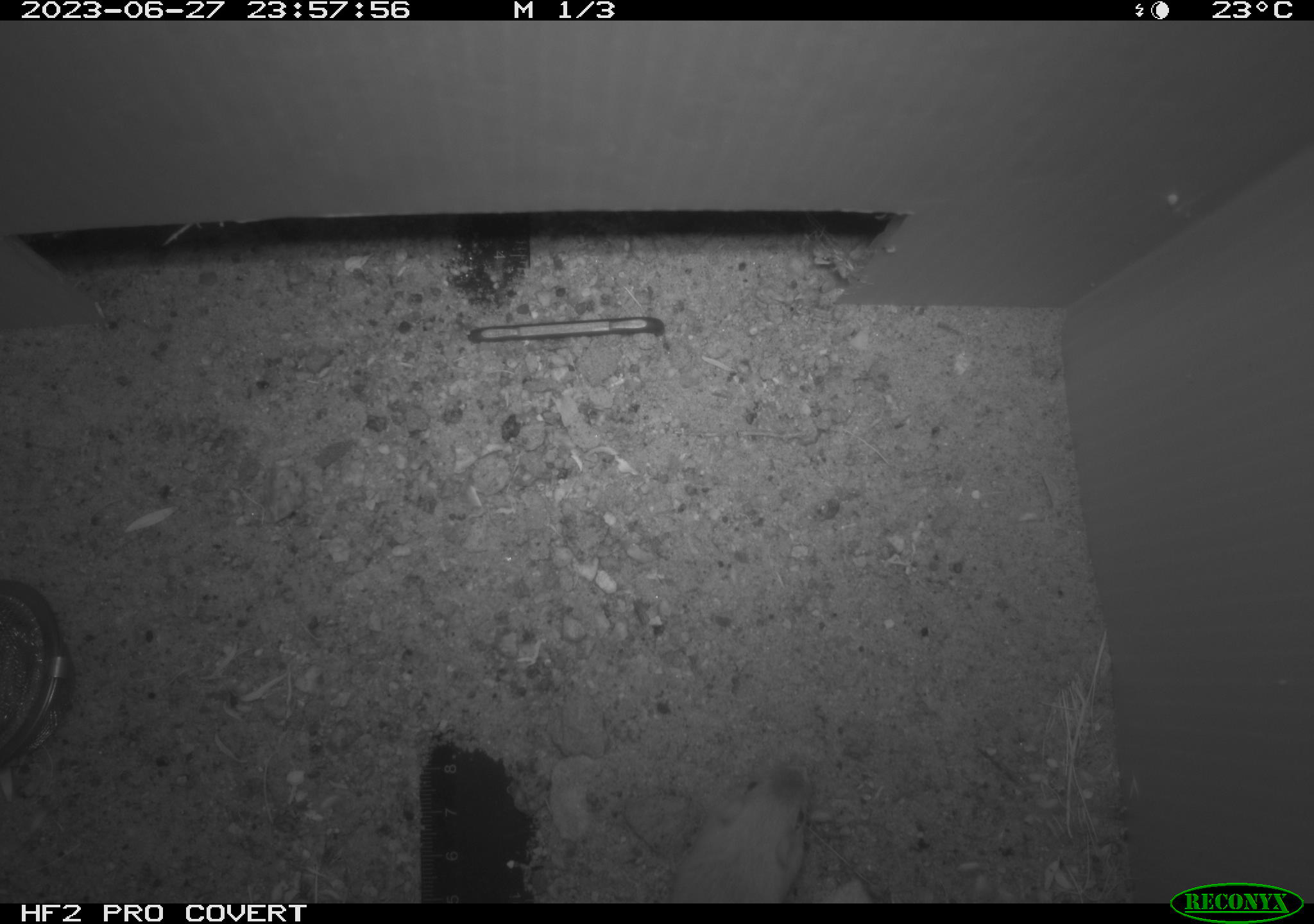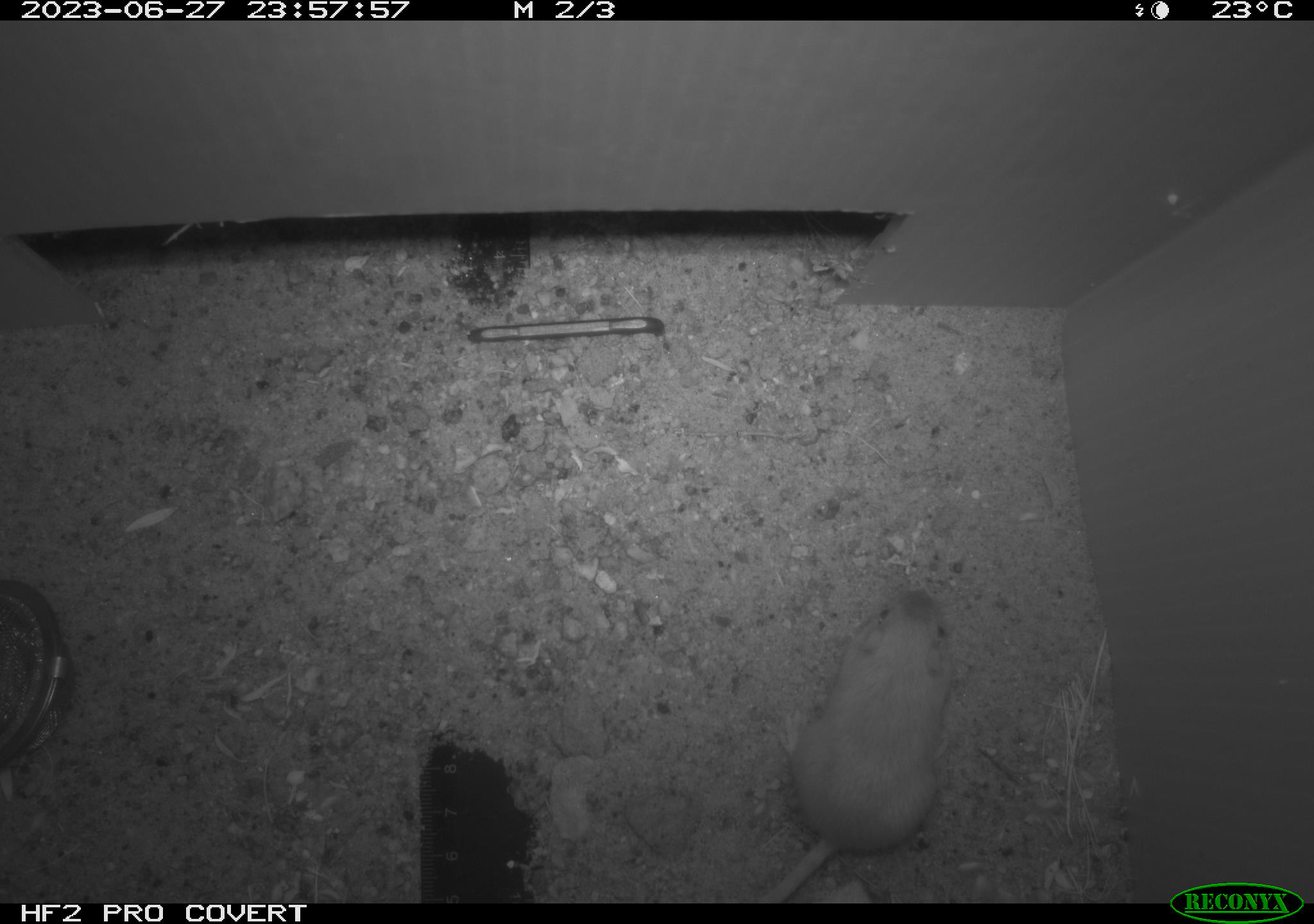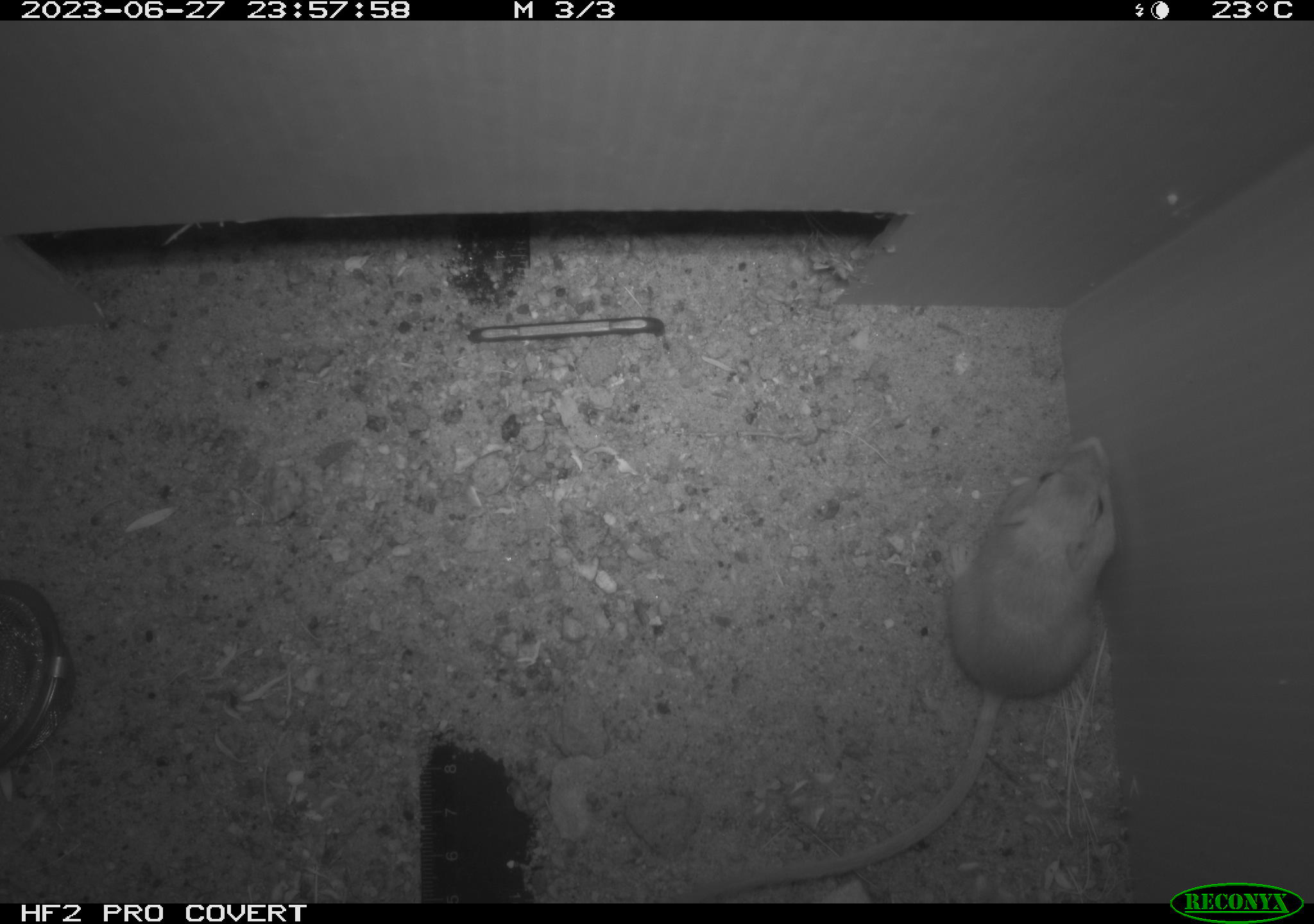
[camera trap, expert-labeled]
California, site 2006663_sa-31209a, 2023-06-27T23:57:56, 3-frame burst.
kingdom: Animalia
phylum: Chordata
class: Mammalia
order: Rodentia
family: Heteromyidae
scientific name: Heteromyidae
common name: kangaroo rats and pocket mice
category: heteromyidae family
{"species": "heteromyidae family (kangaroo rats and pocket mice) (Heteromyidae)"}